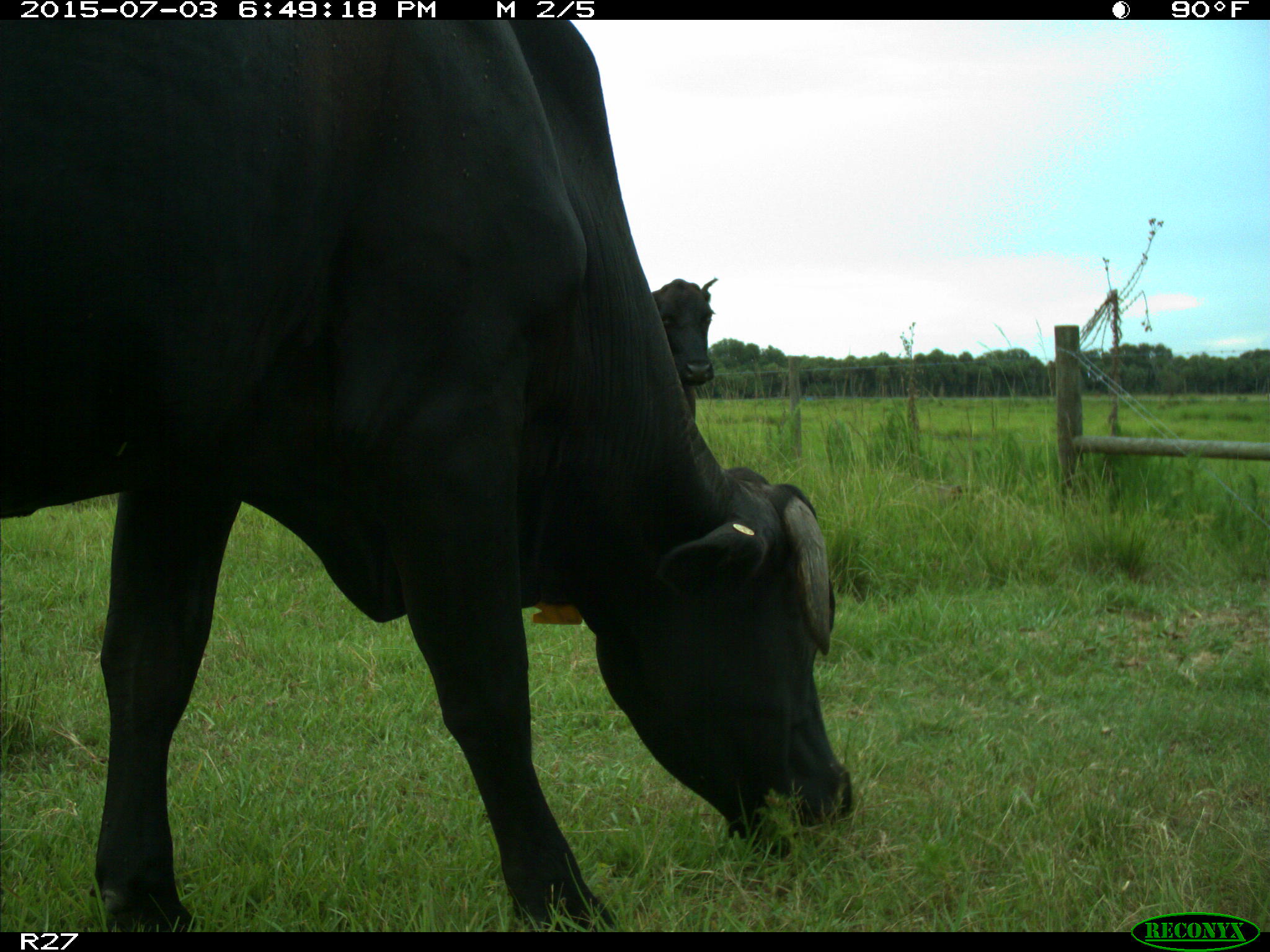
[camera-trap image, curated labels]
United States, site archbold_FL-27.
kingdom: Animalia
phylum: Chordata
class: Mammalia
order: Artiodactyla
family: Bovidae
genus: Bos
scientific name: Bos taurus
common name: domestic cow